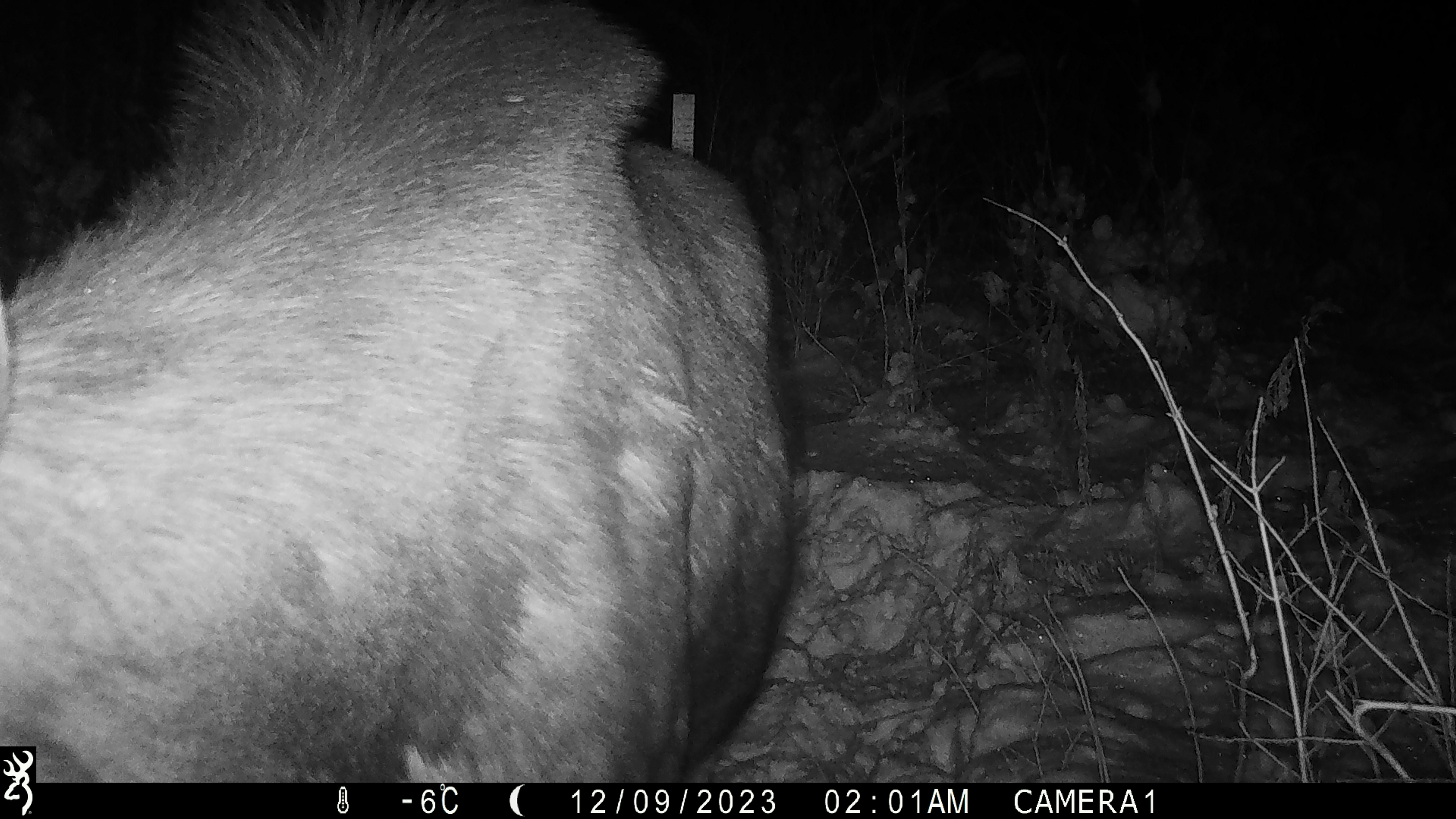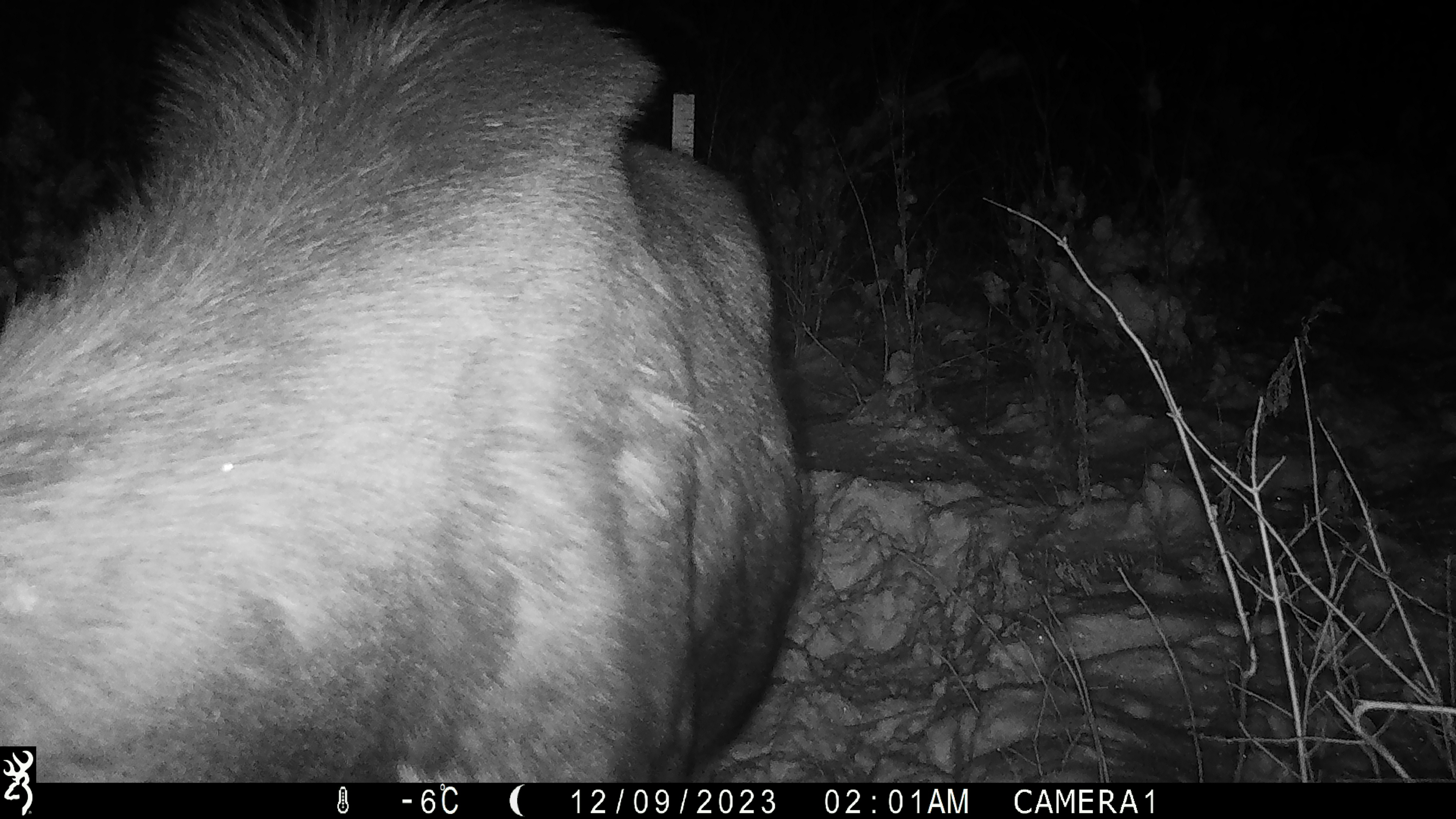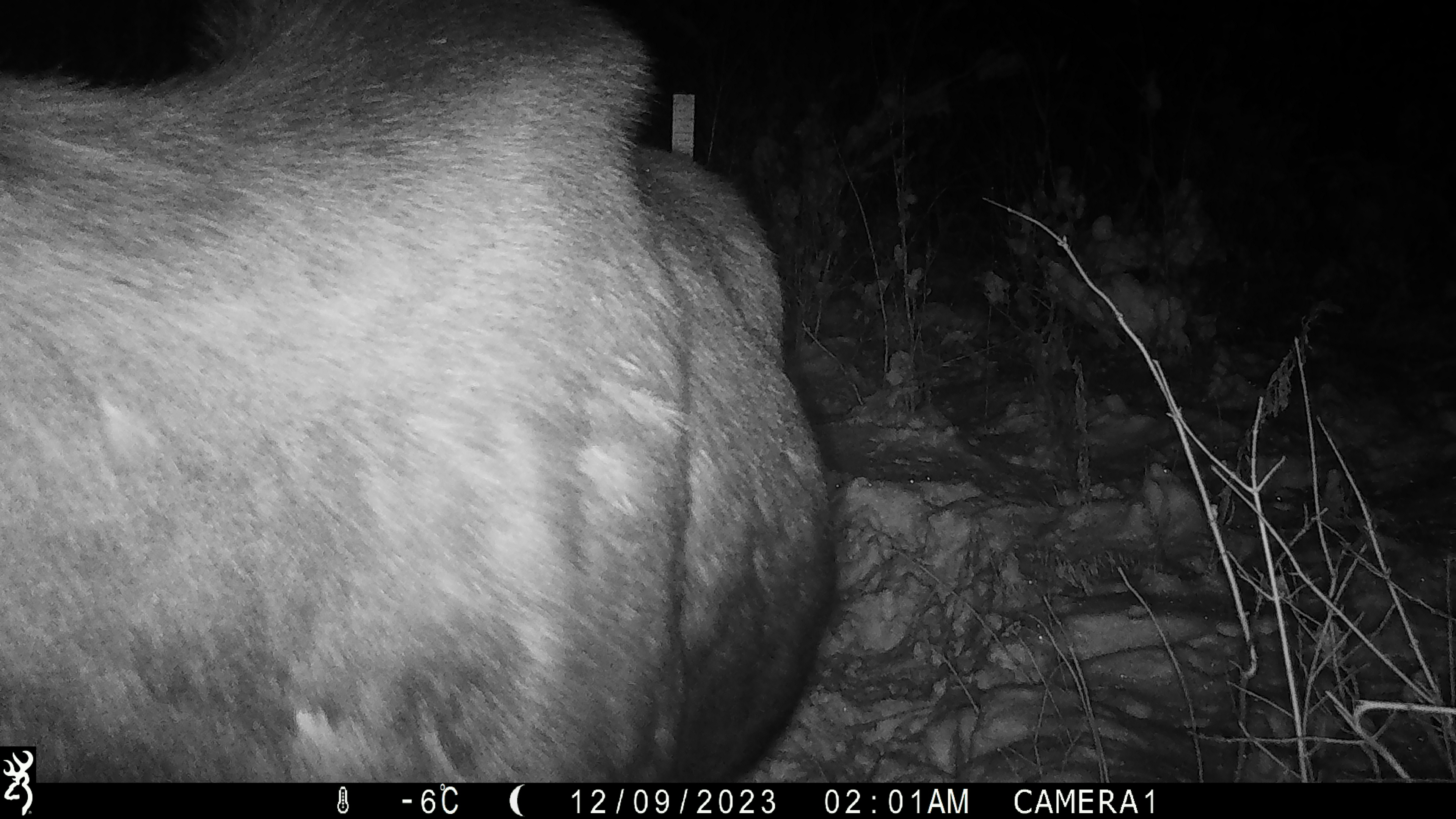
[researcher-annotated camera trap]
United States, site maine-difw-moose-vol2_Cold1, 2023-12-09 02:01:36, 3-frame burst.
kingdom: Animalia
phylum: Chordata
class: Mammalia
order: Artiodactyla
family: Cervidae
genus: Alces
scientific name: Alces alces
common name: moose